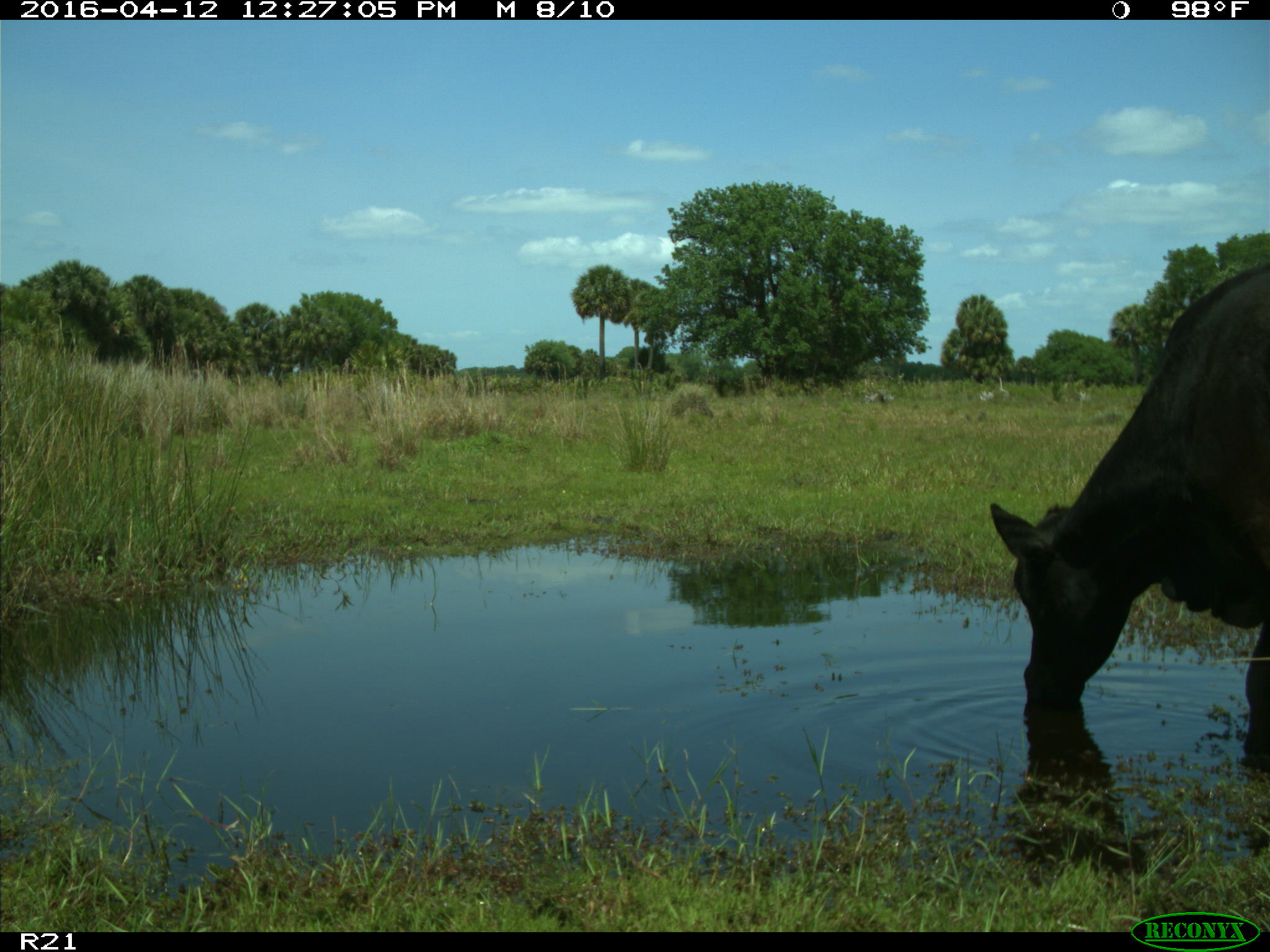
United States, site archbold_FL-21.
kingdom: Animalia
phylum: Chordata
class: Mammalia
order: Artiodactyla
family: Bovidae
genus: Bos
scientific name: Bos taurus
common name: domestic cow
Bos taurus (domestic cow).